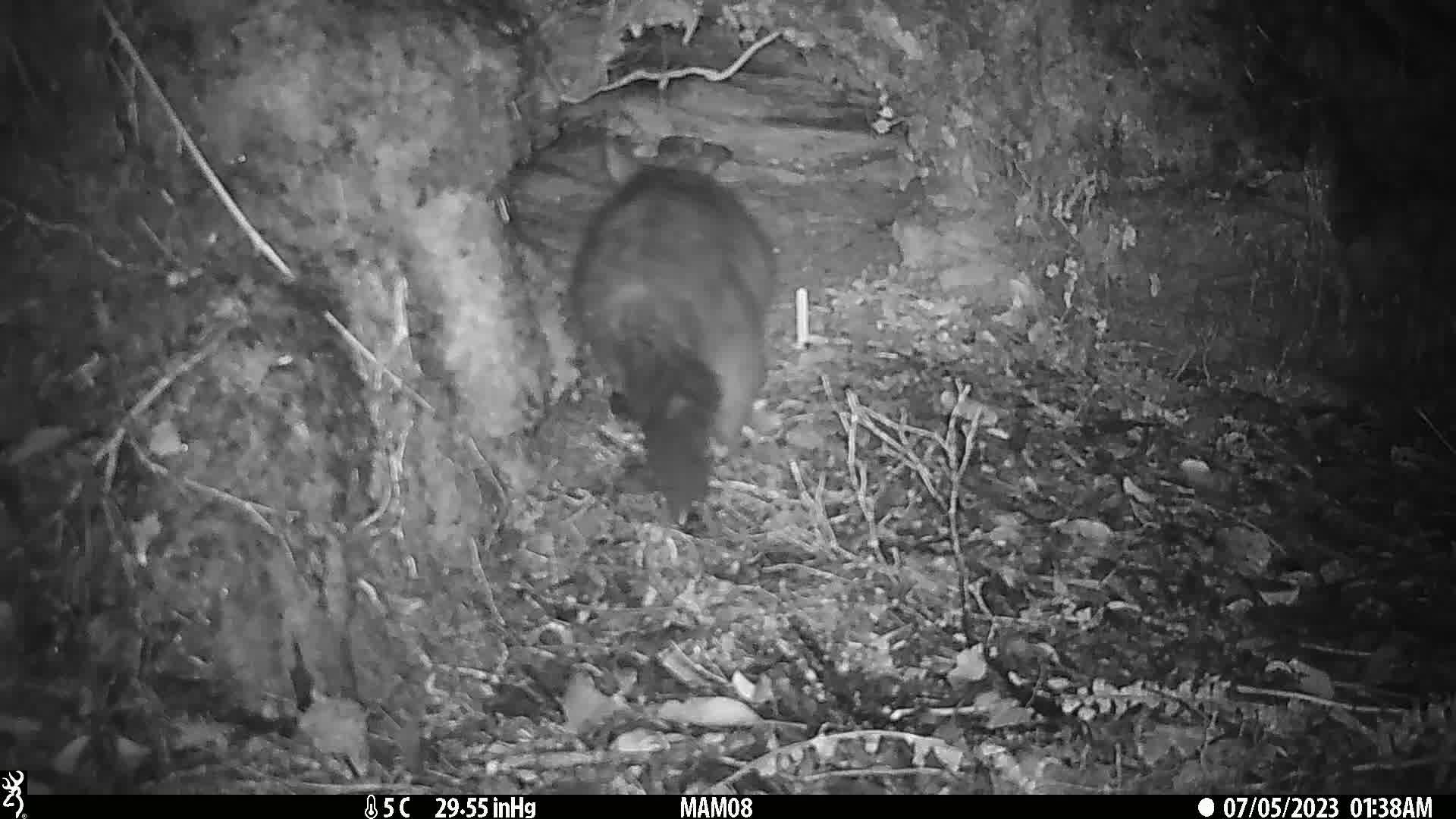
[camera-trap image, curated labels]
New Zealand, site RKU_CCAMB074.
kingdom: Animalia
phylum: Chordata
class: Mammalia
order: Diprotodontia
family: Phalangeridae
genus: Trichosurus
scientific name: Trichosurus vulpecula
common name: common brushtail possum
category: possum